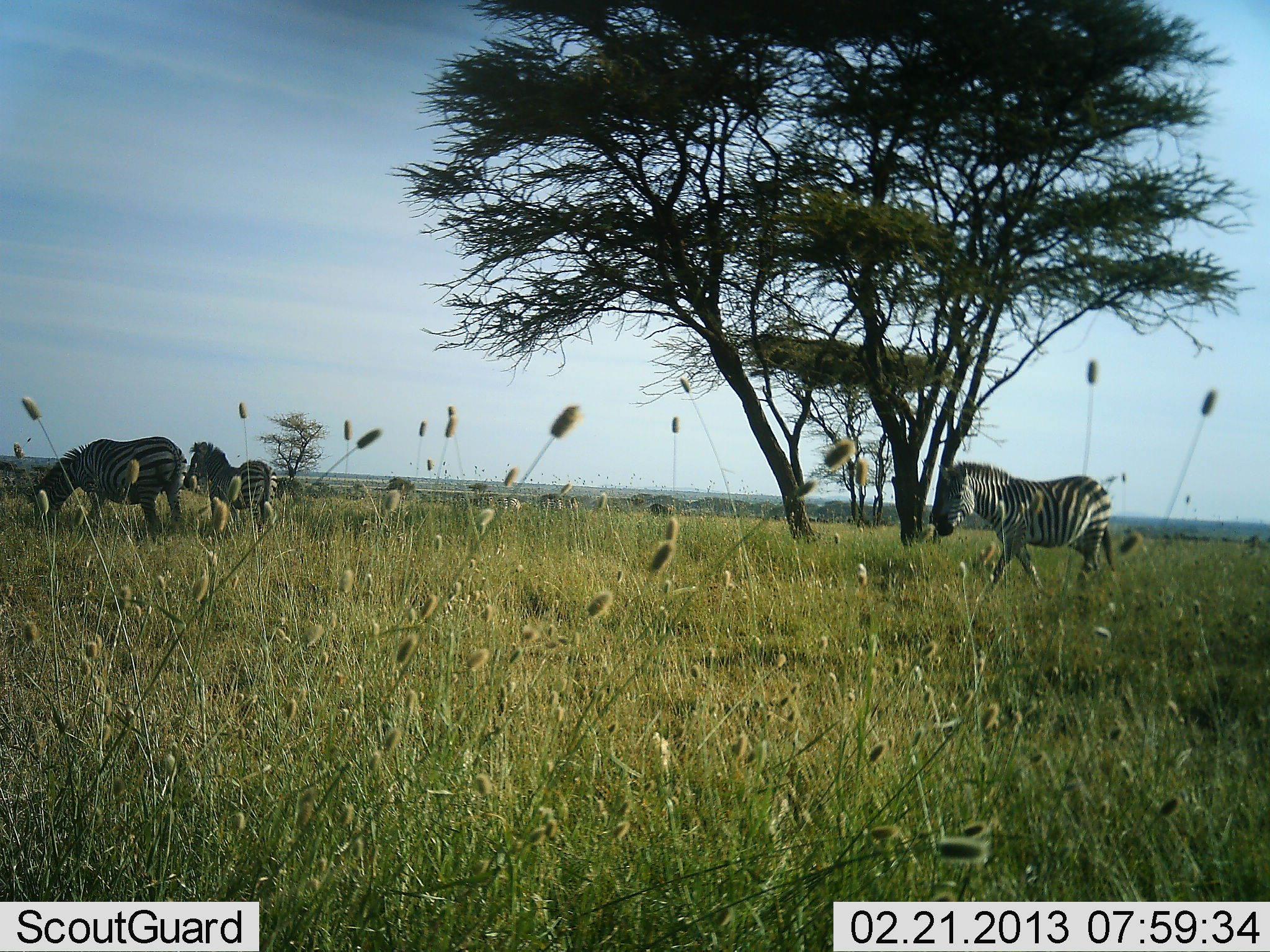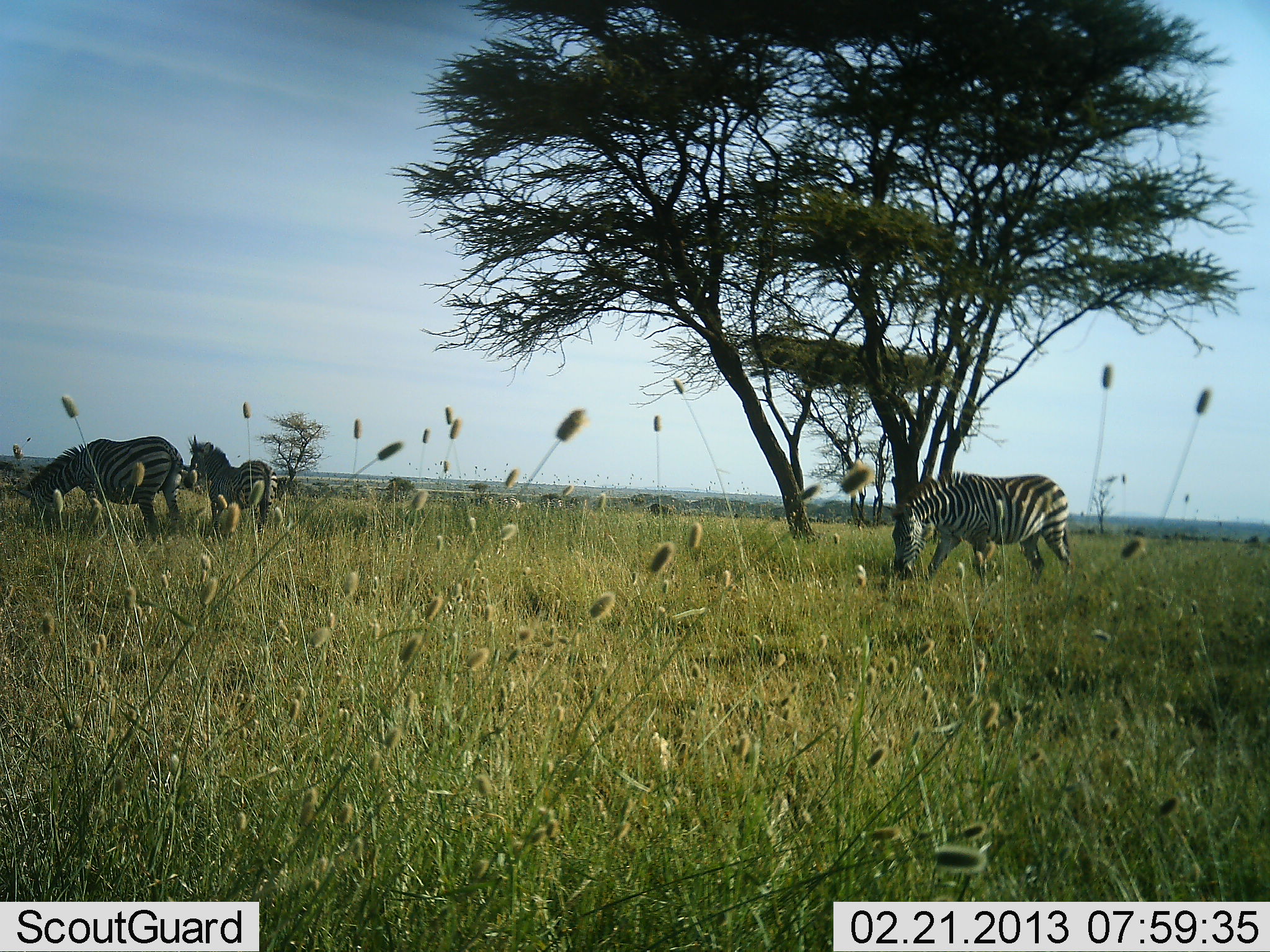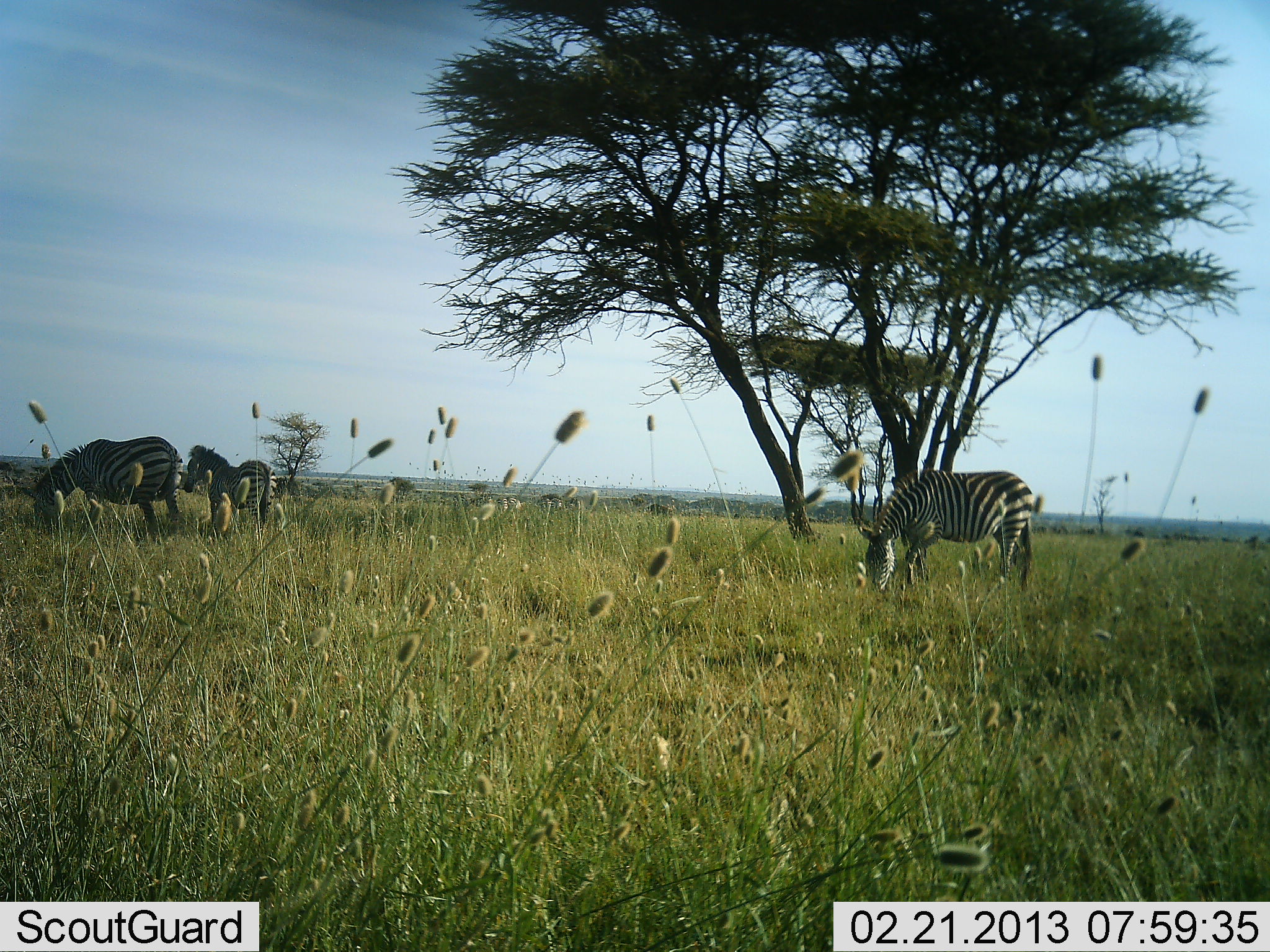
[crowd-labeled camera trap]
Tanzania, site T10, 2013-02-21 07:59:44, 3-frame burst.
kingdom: Animalia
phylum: Chordata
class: Mammalia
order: Perissodactyla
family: Equidae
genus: Equus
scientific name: Equus quagga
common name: plains zebra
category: zebra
Zebra (plains zebra) (Equus quagga), count 3. Behavior (volunteer vote fractions): standing 62%, resting 0%, moving 38%, interacting 0%. Young present (vote fraction): 24%. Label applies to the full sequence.